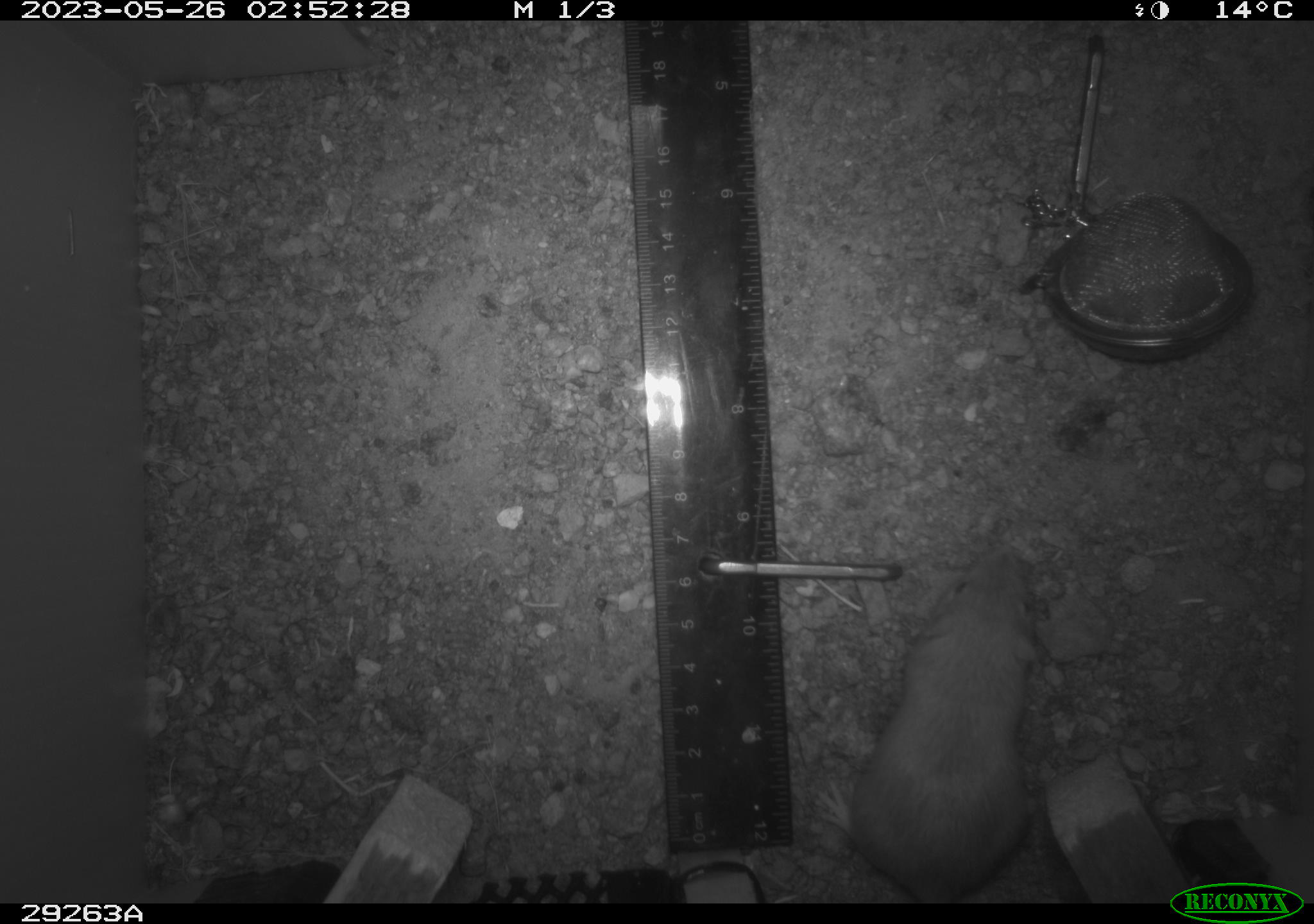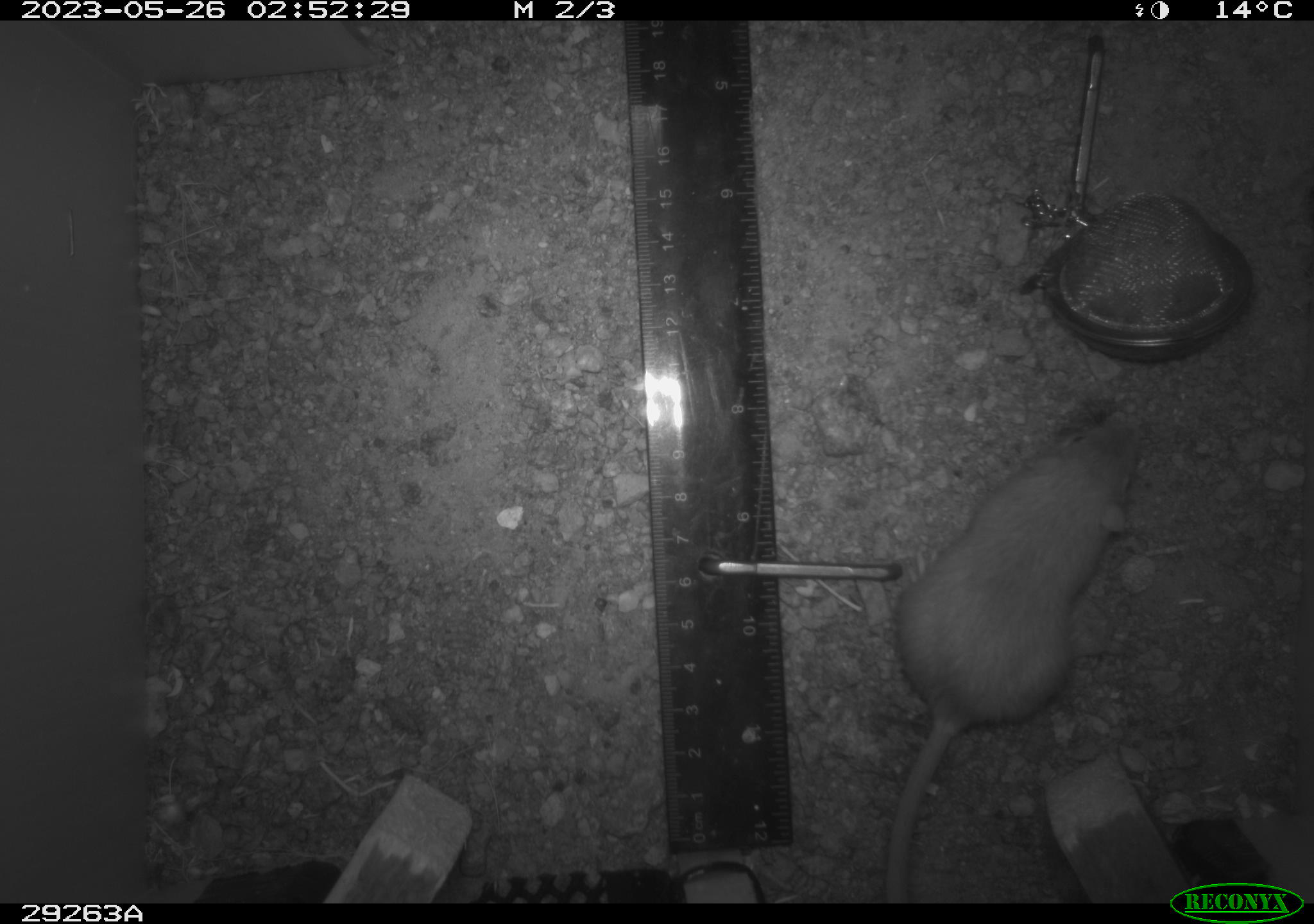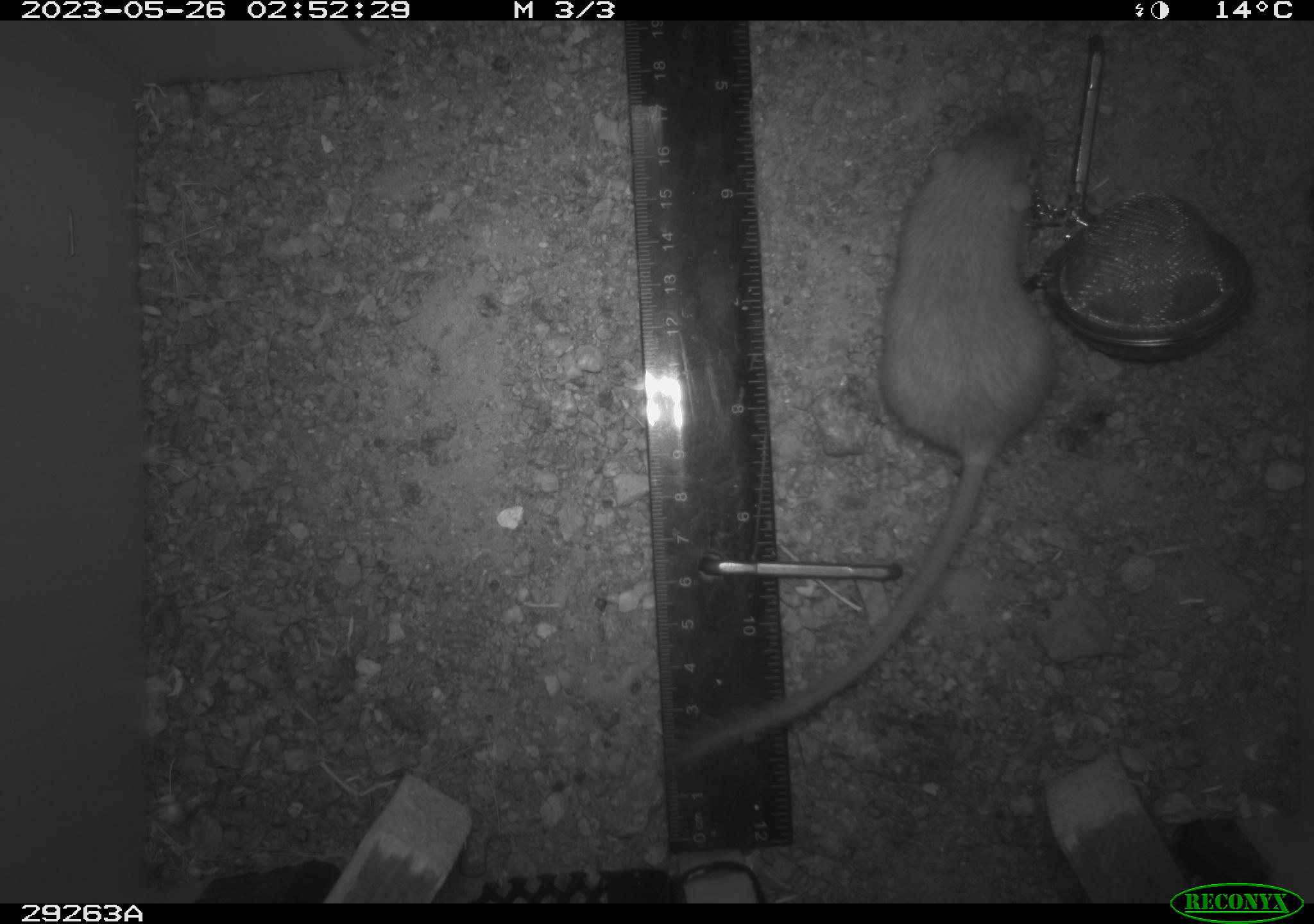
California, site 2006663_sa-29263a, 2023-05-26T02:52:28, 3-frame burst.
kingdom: Animalia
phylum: Chordata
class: Mammalia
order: Rodentia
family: Heteromyidae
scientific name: Heteromyidae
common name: kangaroo rats and pocket mice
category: heteromyidae family